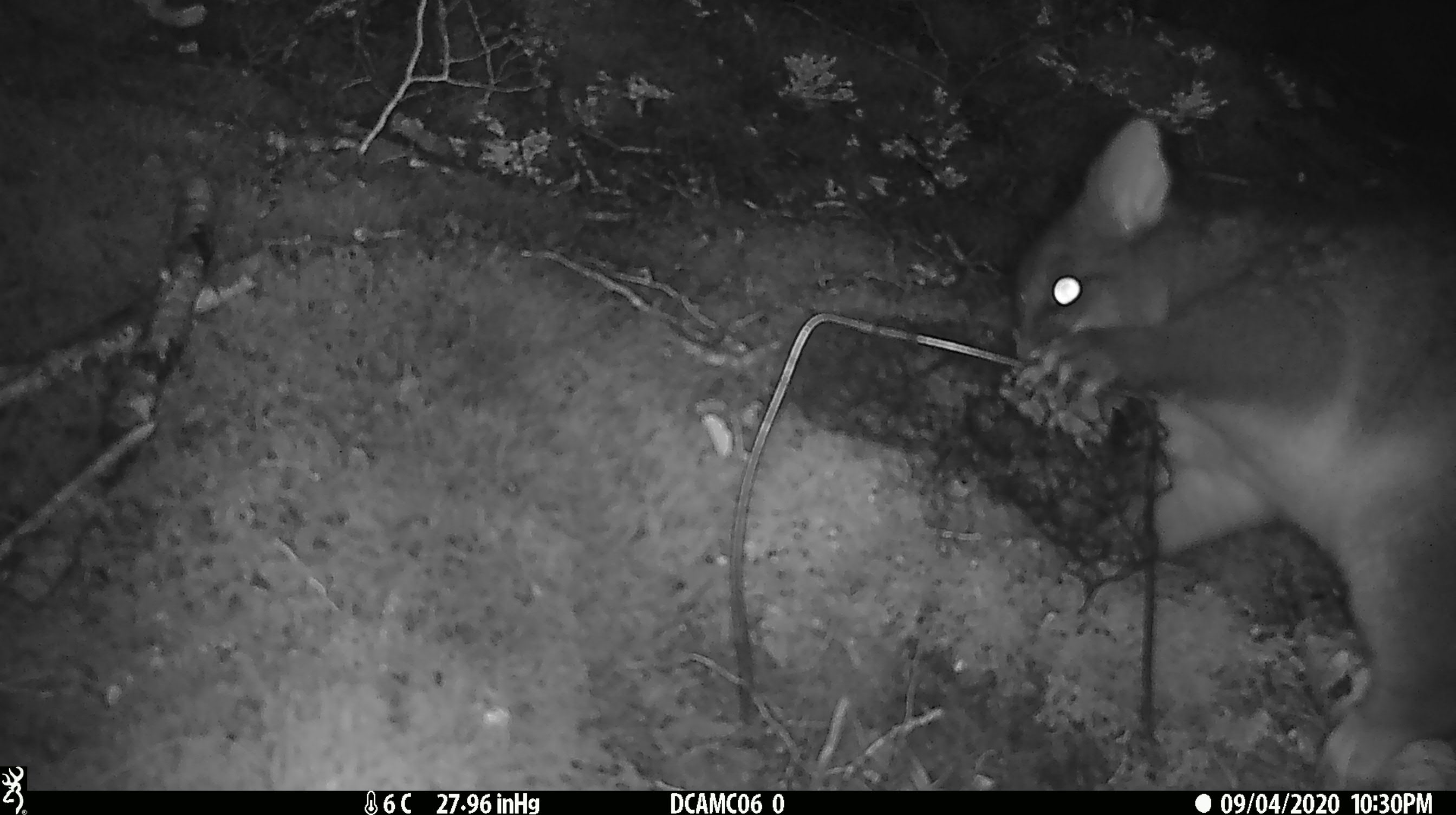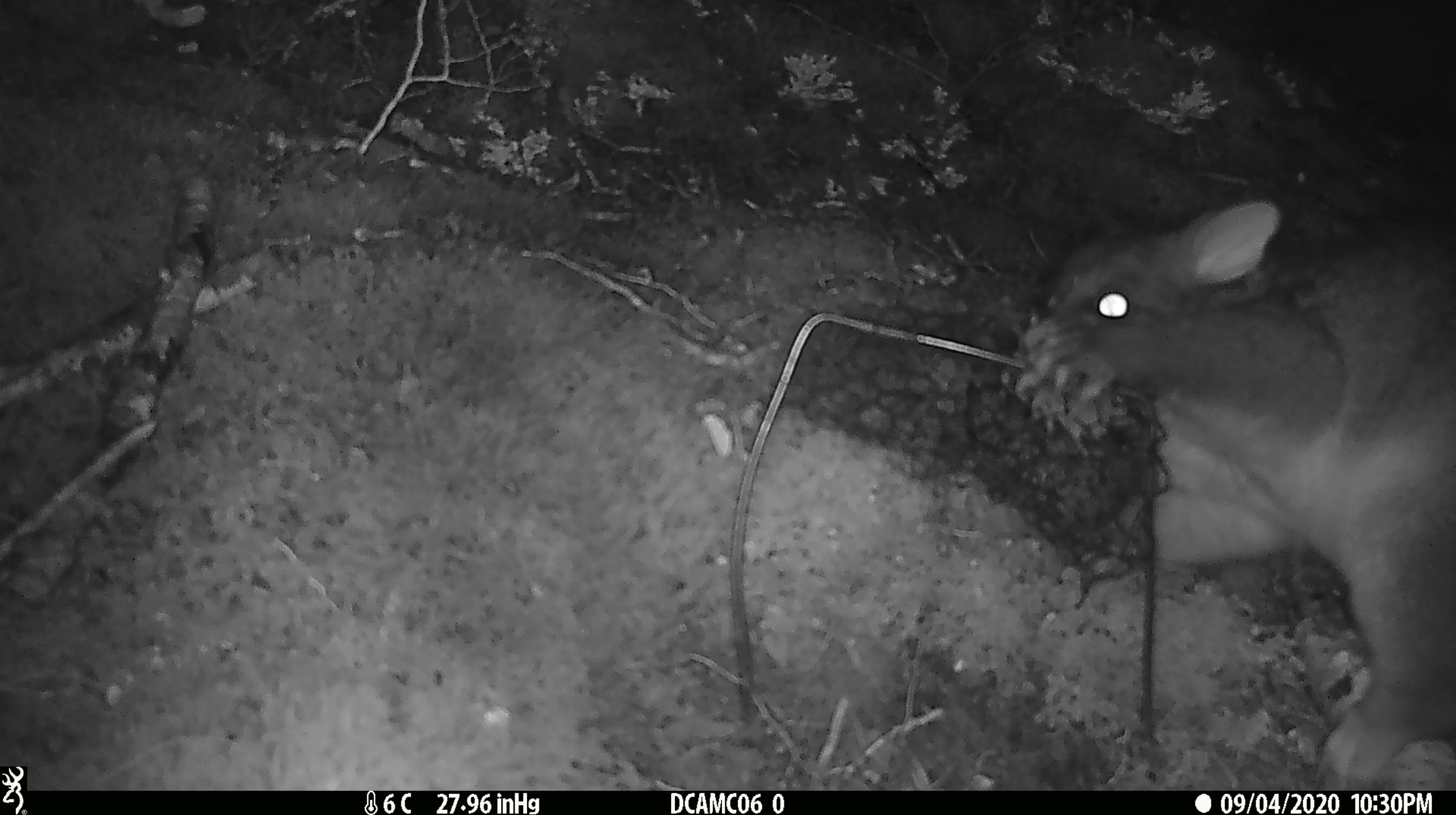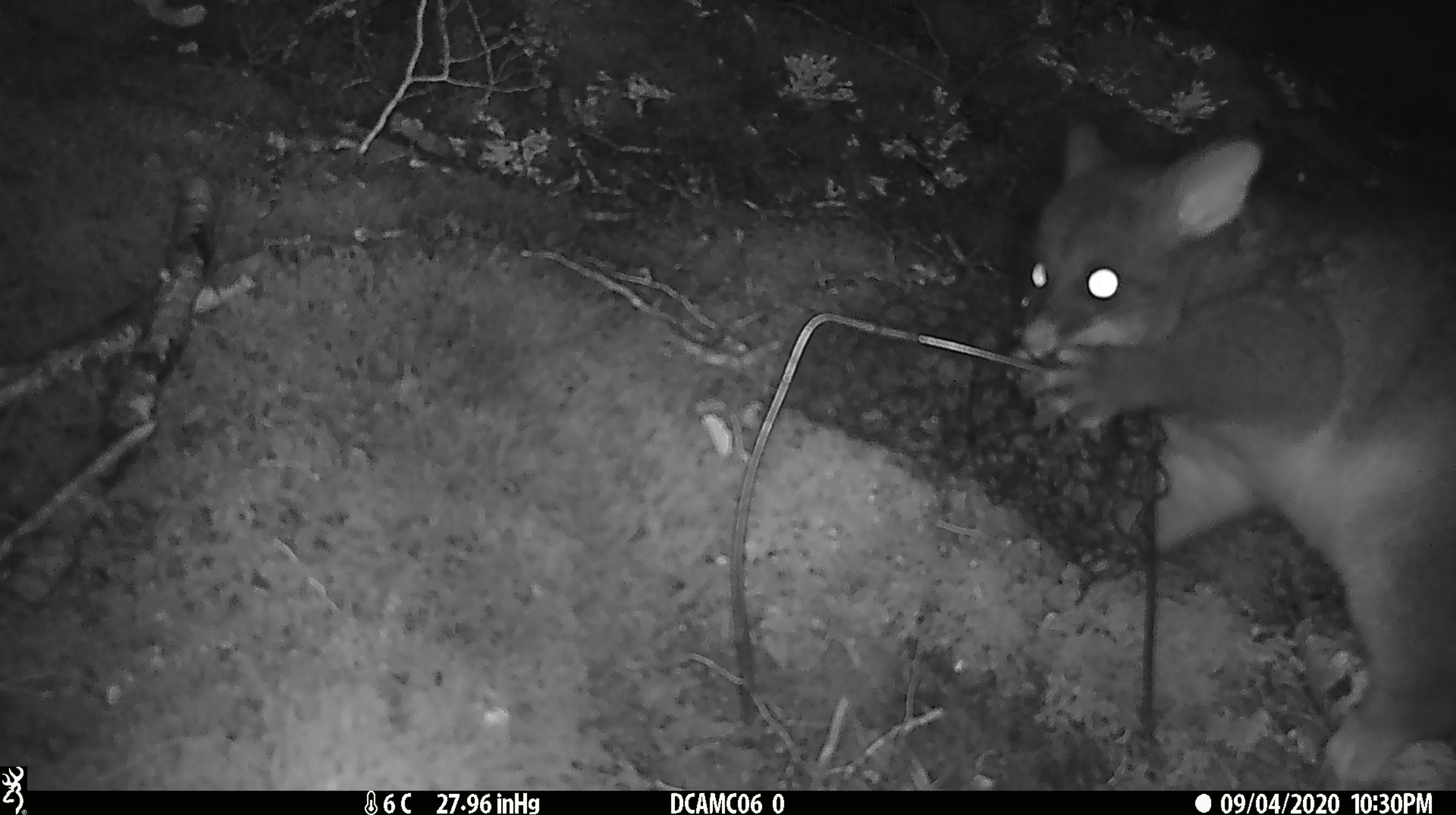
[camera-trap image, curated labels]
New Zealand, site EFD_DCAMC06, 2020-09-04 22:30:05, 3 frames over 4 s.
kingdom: Animalia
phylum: Chordata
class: Mammalia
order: Diprotodontia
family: Phalangeridae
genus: Trichosurus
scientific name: Trichosurus vulpecula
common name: common brushtail possum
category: possum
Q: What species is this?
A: Possum (common brushtail possum) (Trichosurus vulpecula).